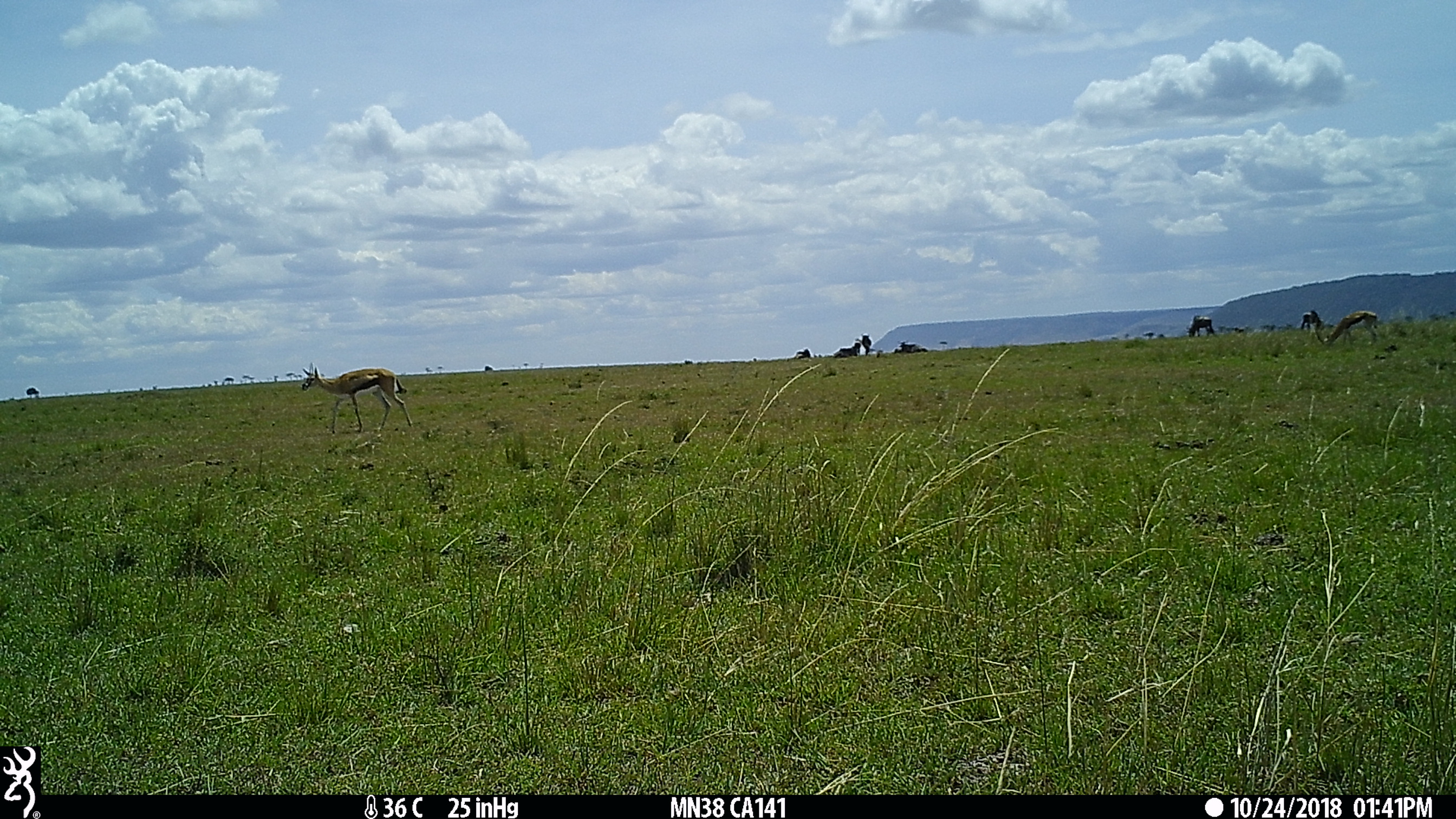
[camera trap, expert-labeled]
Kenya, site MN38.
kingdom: Animalia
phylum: Chordata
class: Mammalia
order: Artiodactyla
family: Bovidae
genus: Eudorcas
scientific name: Eudorcas thomsonii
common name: thomon's gazelle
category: gazelle thomsons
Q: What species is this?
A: Gazelle thomsons (thomon's gazelle) (Eudorcas thomsonii).